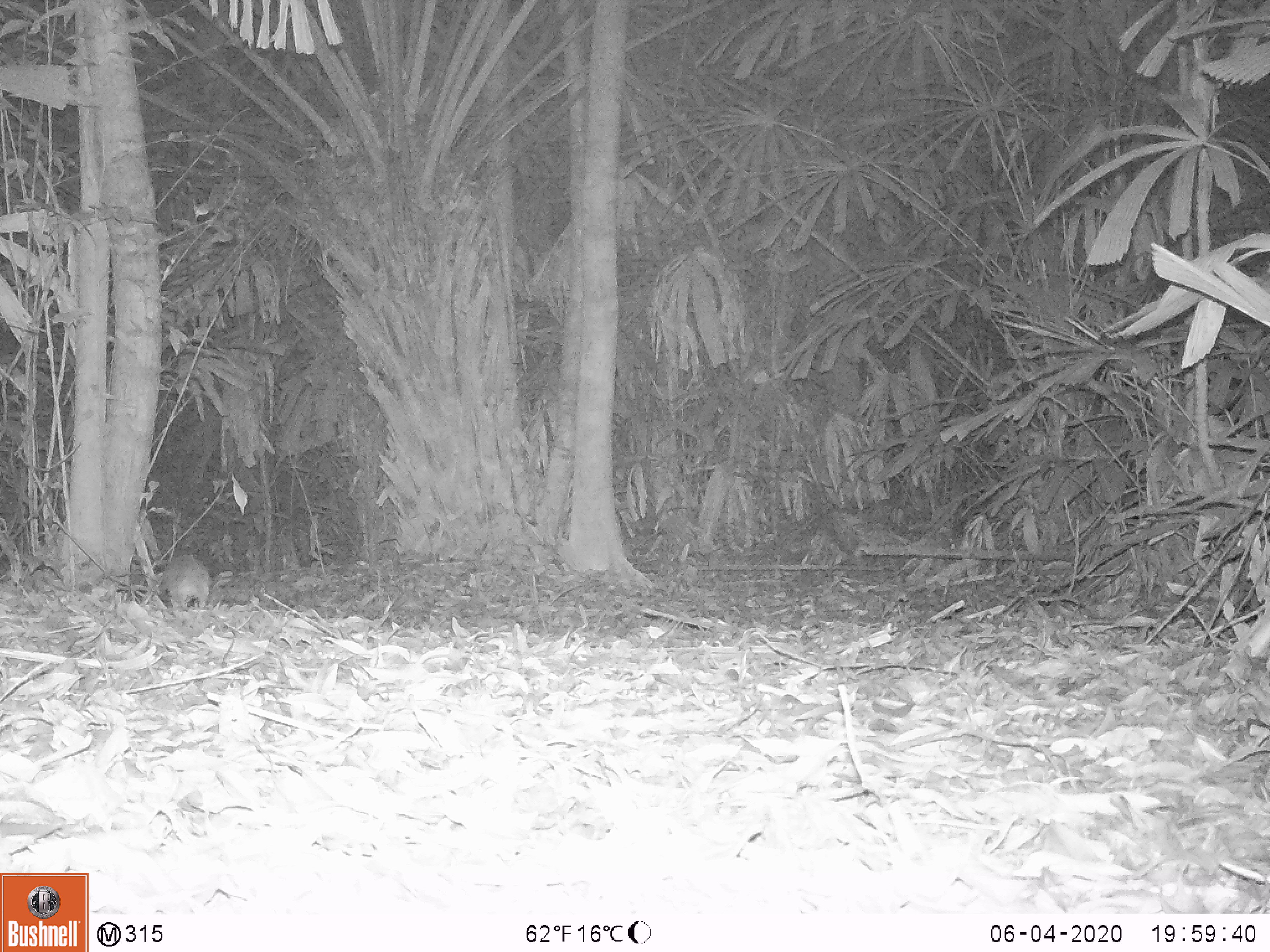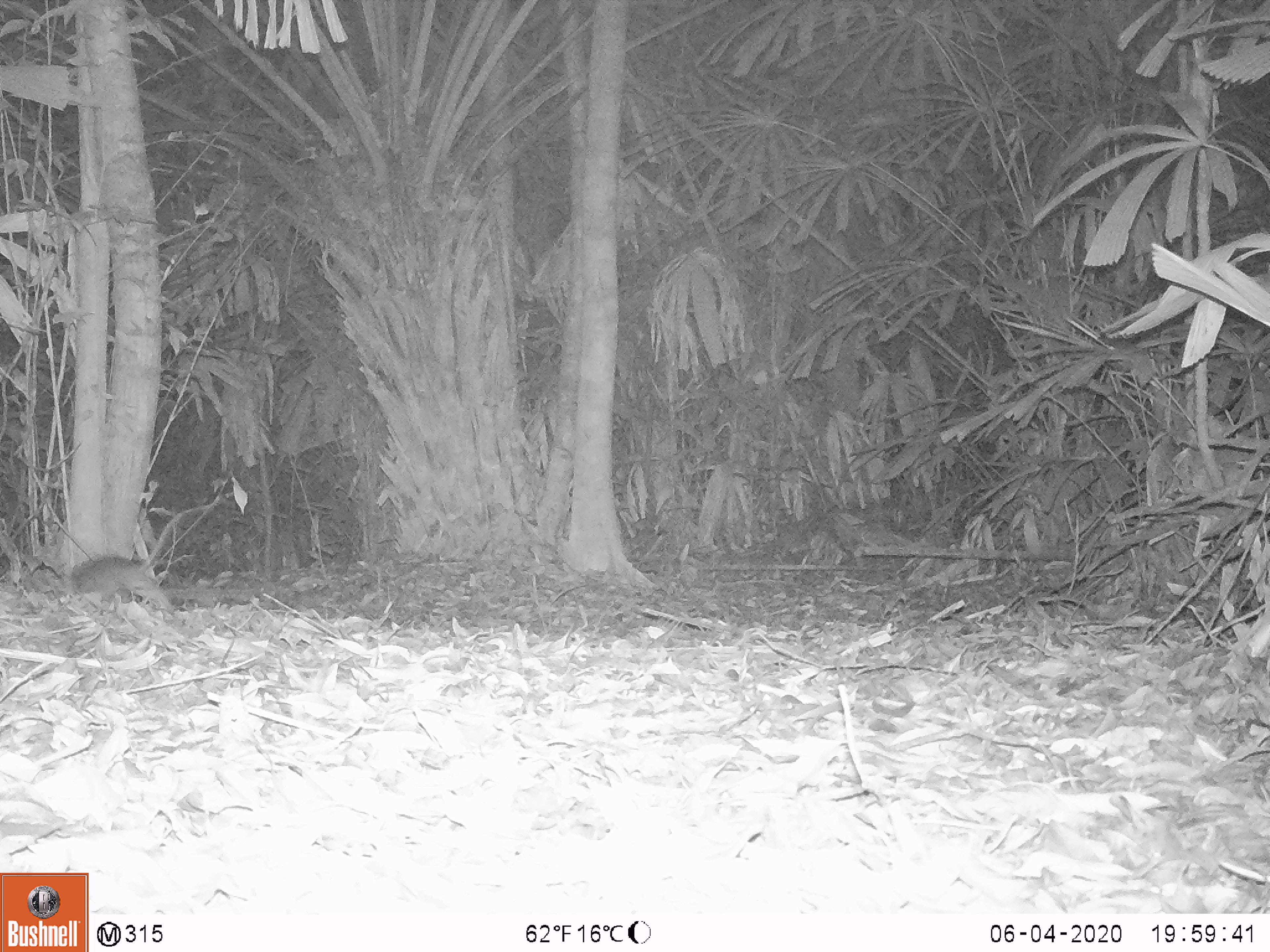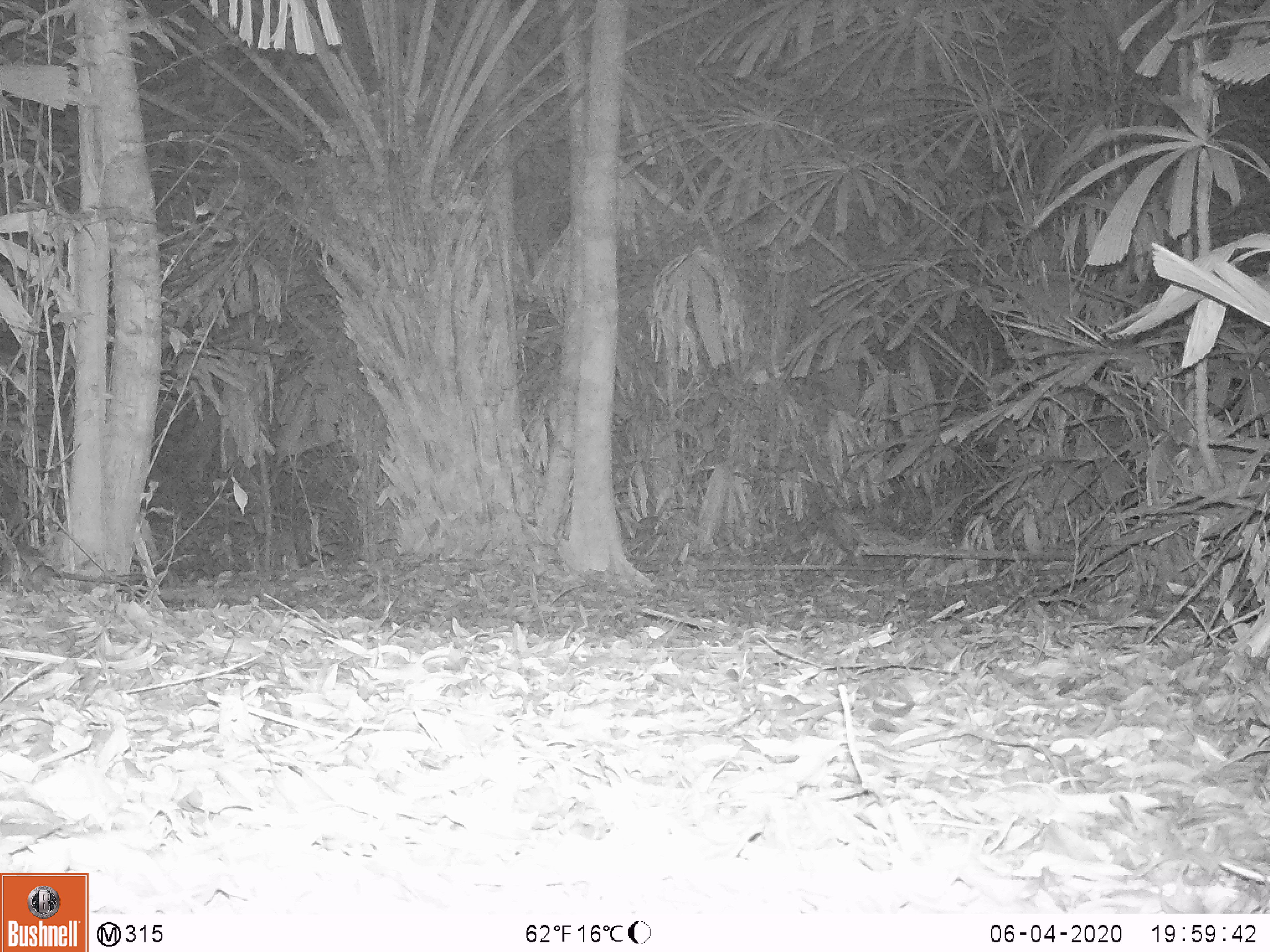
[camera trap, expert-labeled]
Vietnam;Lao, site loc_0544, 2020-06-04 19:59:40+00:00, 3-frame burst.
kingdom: Animalia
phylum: Chordata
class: Mammalia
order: Rodentia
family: Muridae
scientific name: Muridae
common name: old-world mice and rats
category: unidentified murid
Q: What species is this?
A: Unidentified murid (old-world mice and rats) (Muridae).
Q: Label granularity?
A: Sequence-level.